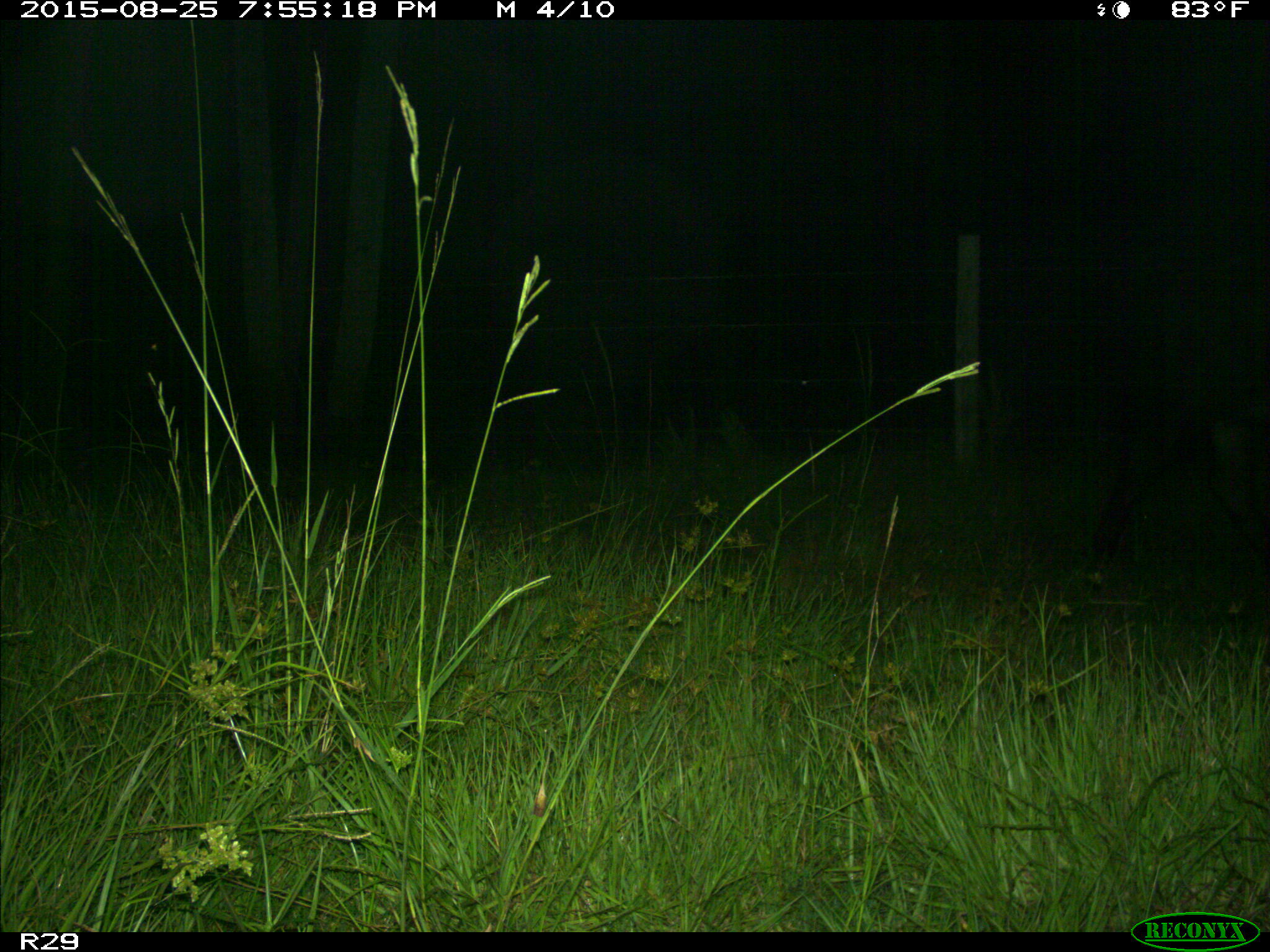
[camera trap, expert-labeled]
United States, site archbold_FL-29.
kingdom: Animalia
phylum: Chordata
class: Mammalia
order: Artiodactyla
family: Bovidae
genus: Bos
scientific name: Bos taurus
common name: domestic cow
Bos taurus (domestic cow).